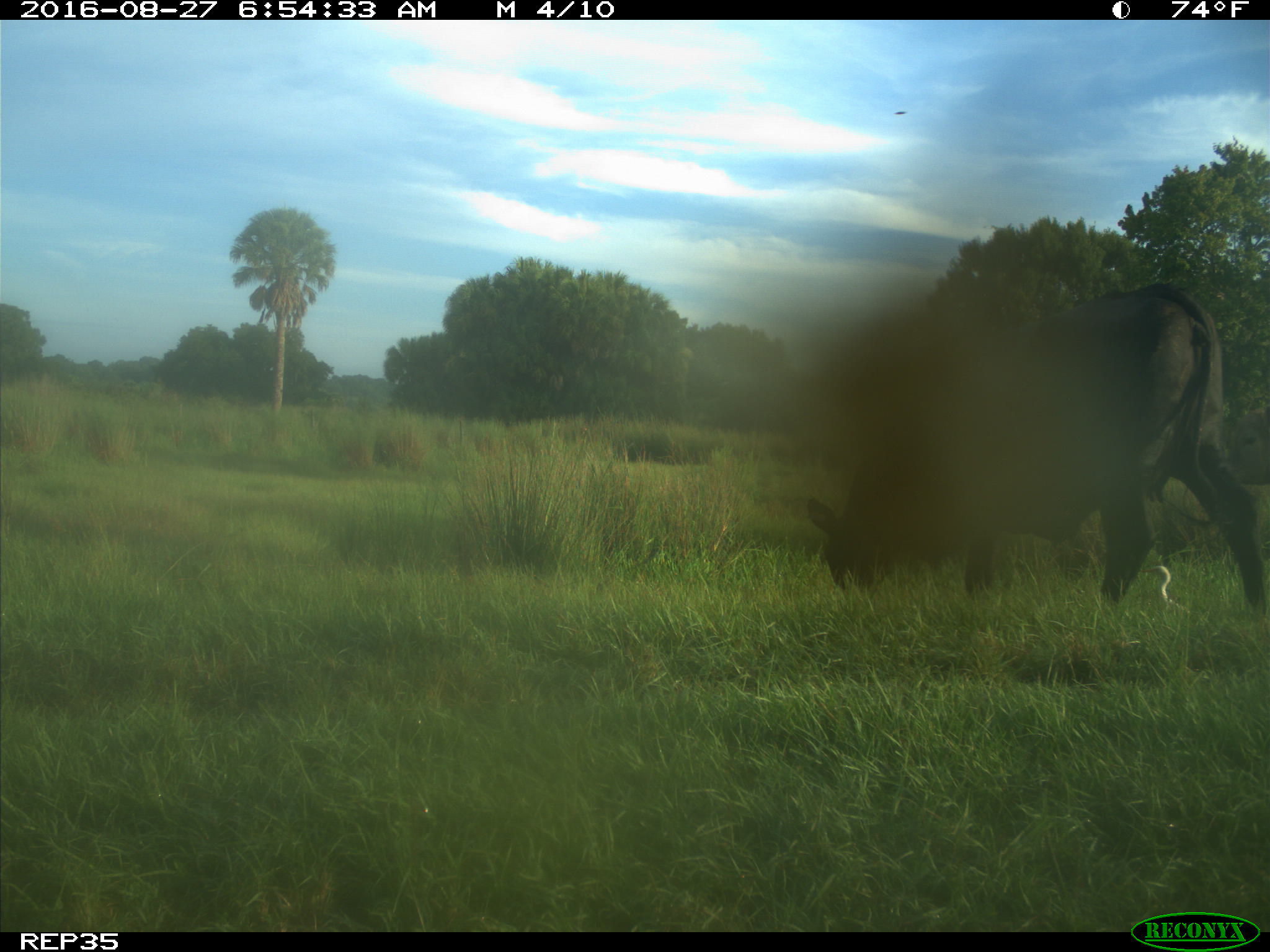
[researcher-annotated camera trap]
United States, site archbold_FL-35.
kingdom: Animalia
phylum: Chordata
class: Mammalia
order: Artiodactyla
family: Bovidae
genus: Bos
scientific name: Bos taurus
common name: domestic cow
Bos taurus (domestic cow).